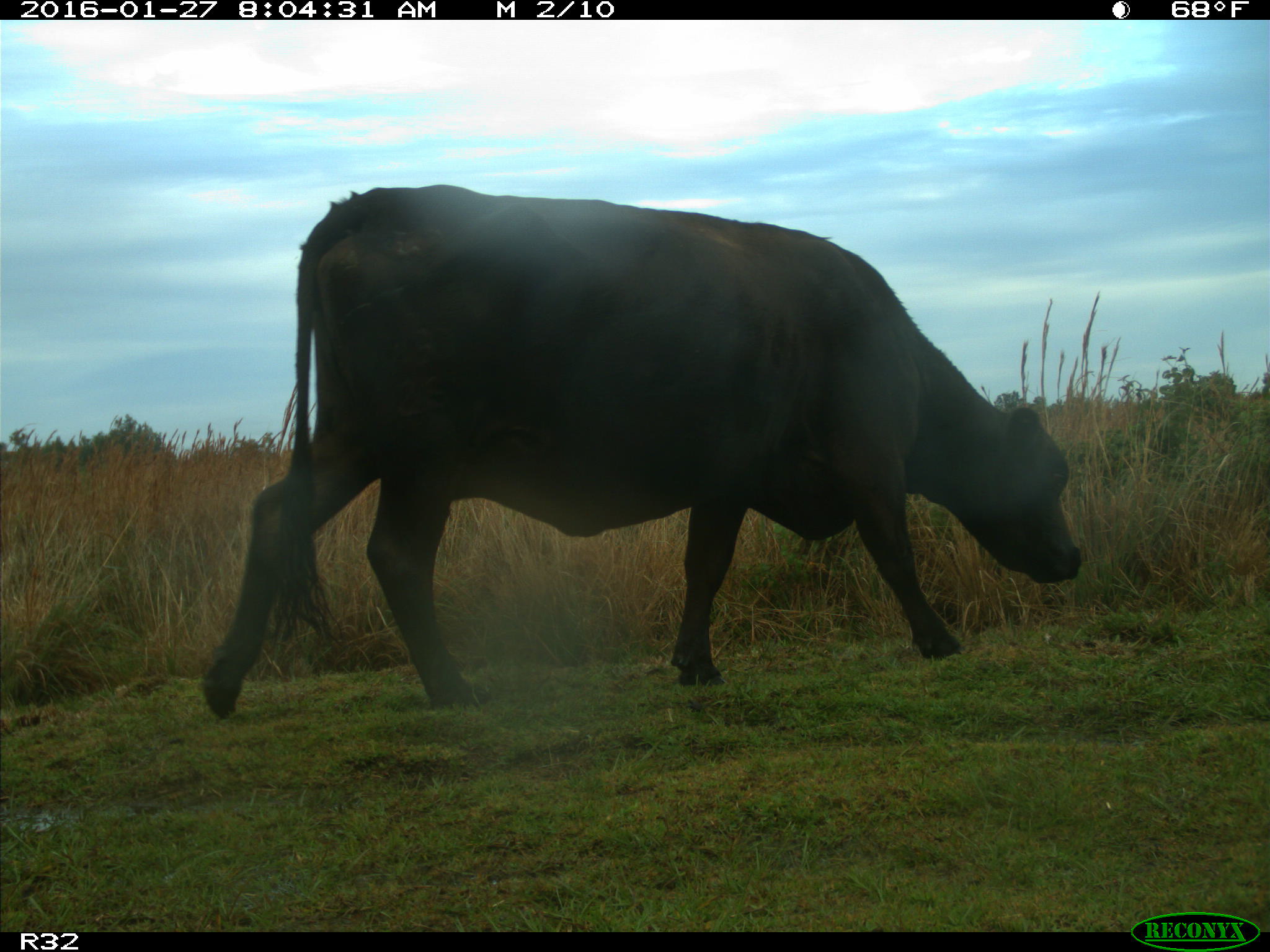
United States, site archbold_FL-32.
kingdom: Animalia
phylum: Chordata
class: Mammalia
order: Artiodactyla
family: Bovidae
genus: Bos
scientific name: Bos taurus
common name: domestic cow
Bos taurus (domestic cow).